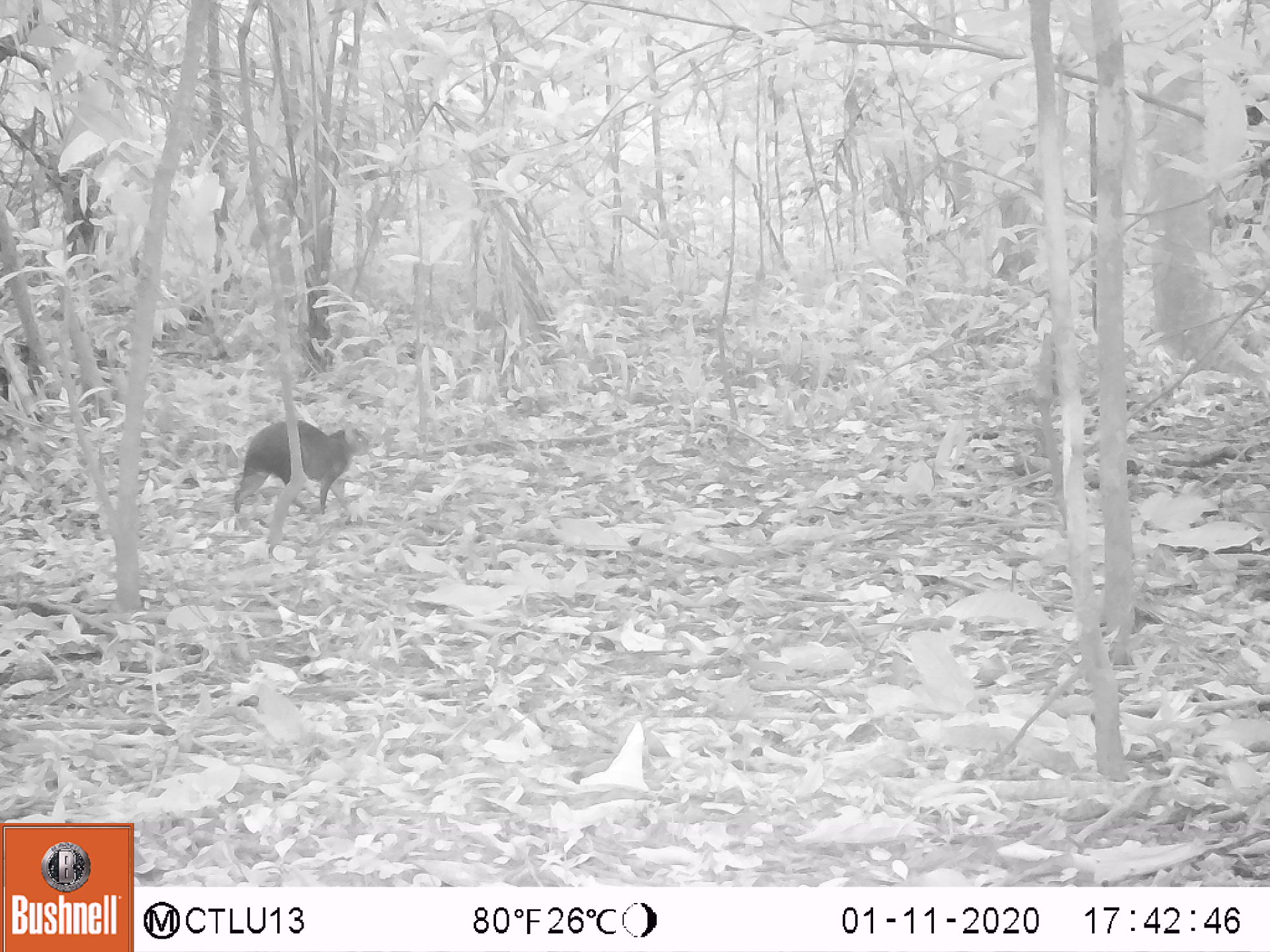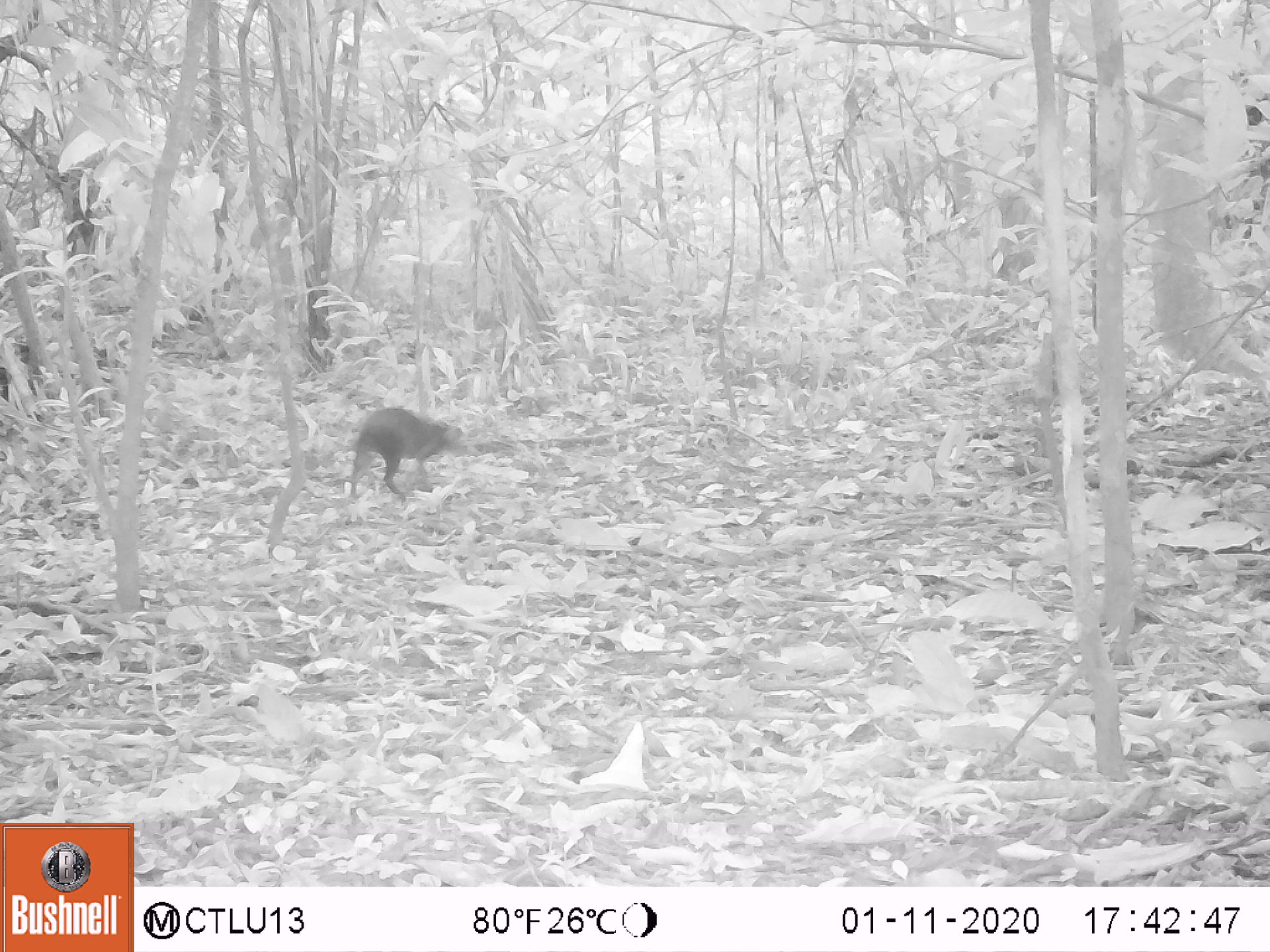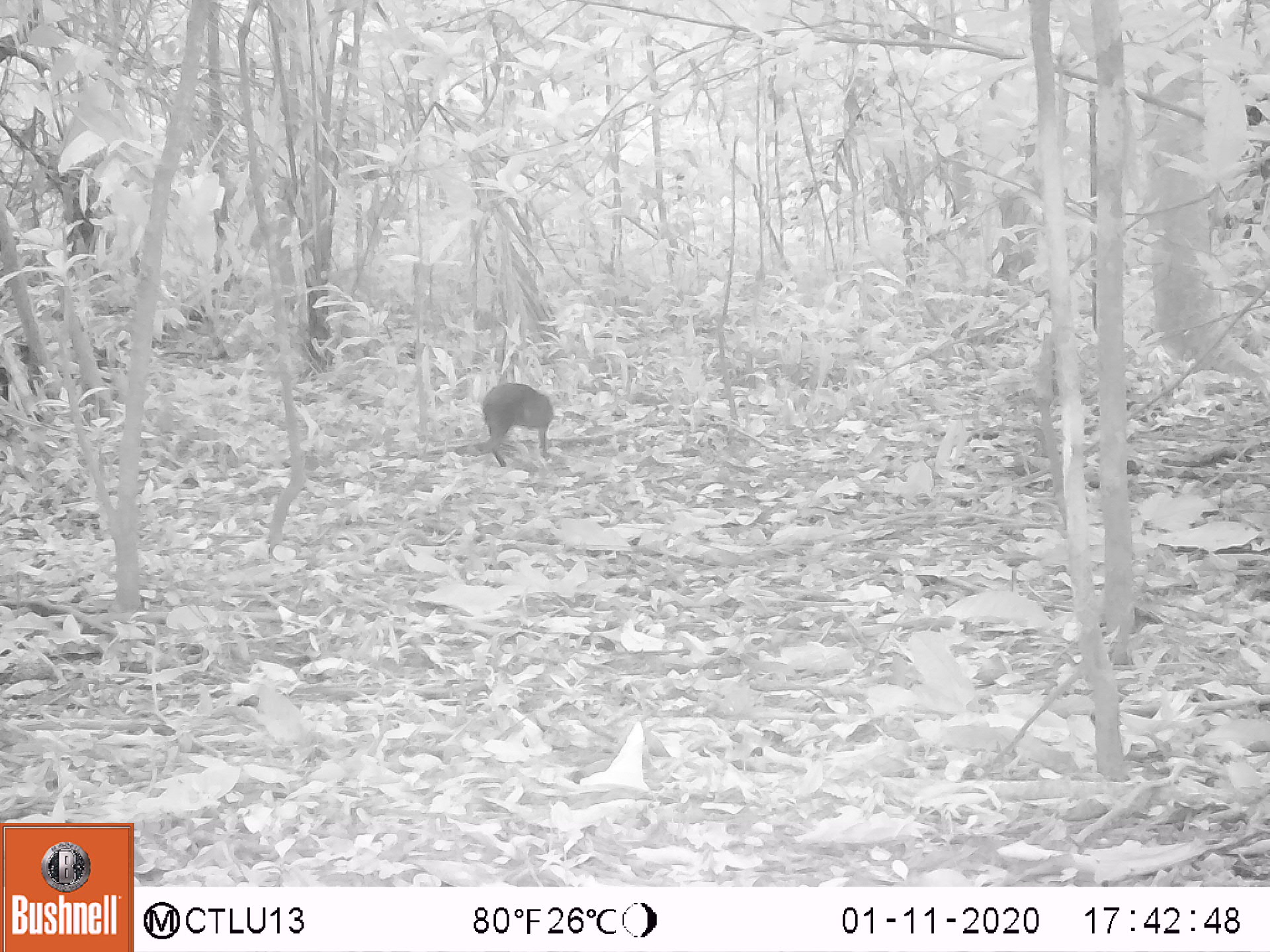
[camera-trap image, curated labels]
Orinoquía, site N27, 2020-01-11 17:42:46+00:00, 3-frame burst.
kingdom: Animalia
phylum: Chordata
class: Mammalia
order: Rodentia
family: Dasyproctidae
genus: Dasyprocta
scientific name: Dasyprocta fuliginosa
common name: black agouti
Black agouti (Dasyprocta fuliginosa).